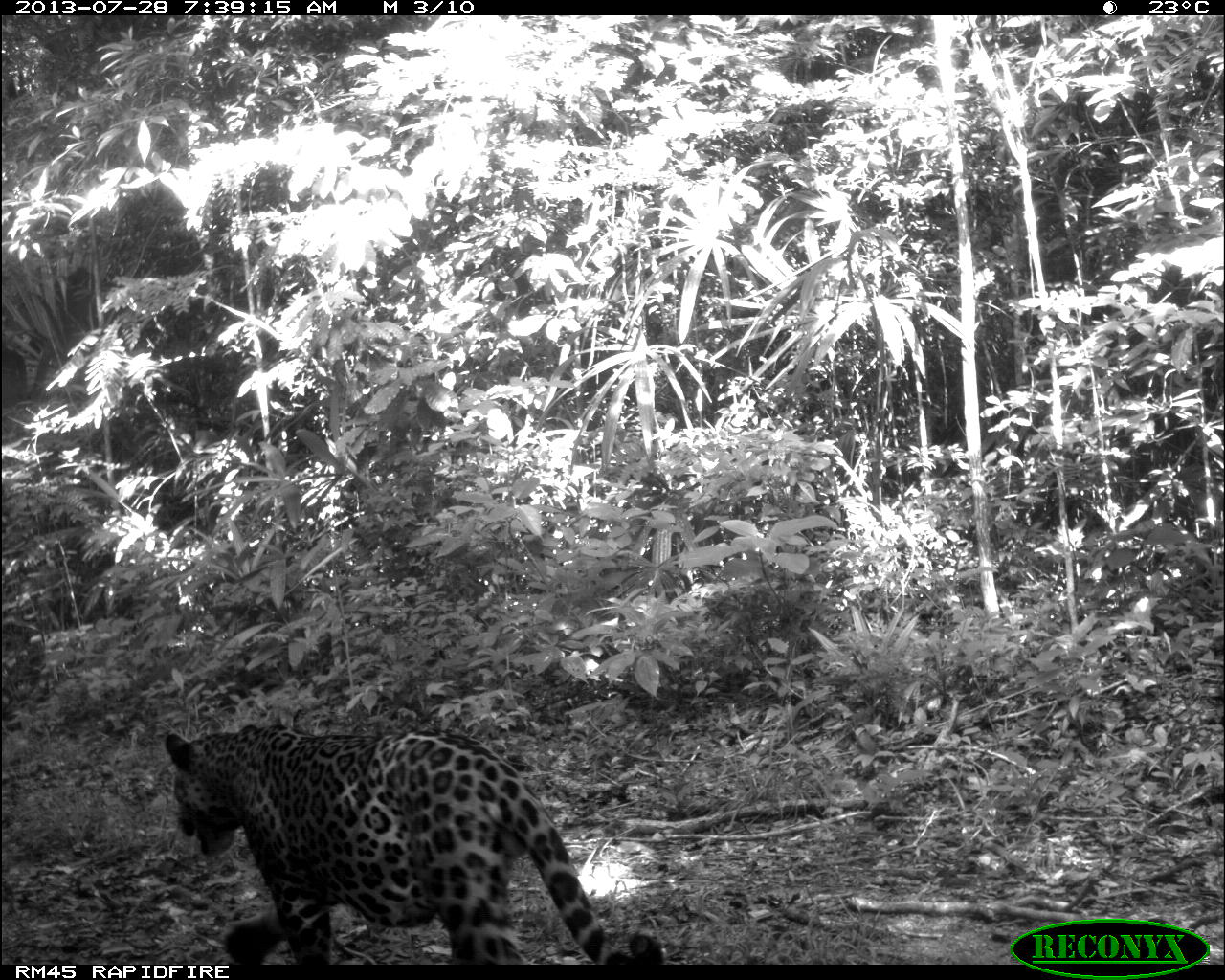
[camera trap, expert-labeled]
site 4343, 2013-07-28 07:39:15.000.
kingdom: Animalia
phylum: Chordata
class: Mammalia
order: Carnivora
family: Felidae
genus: Panthera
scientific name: Panthera onca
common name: jaguar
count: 1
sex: male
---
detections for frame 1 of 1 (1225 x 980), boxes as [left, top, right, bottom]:
panthera onca: [162, 721, 666, 964]